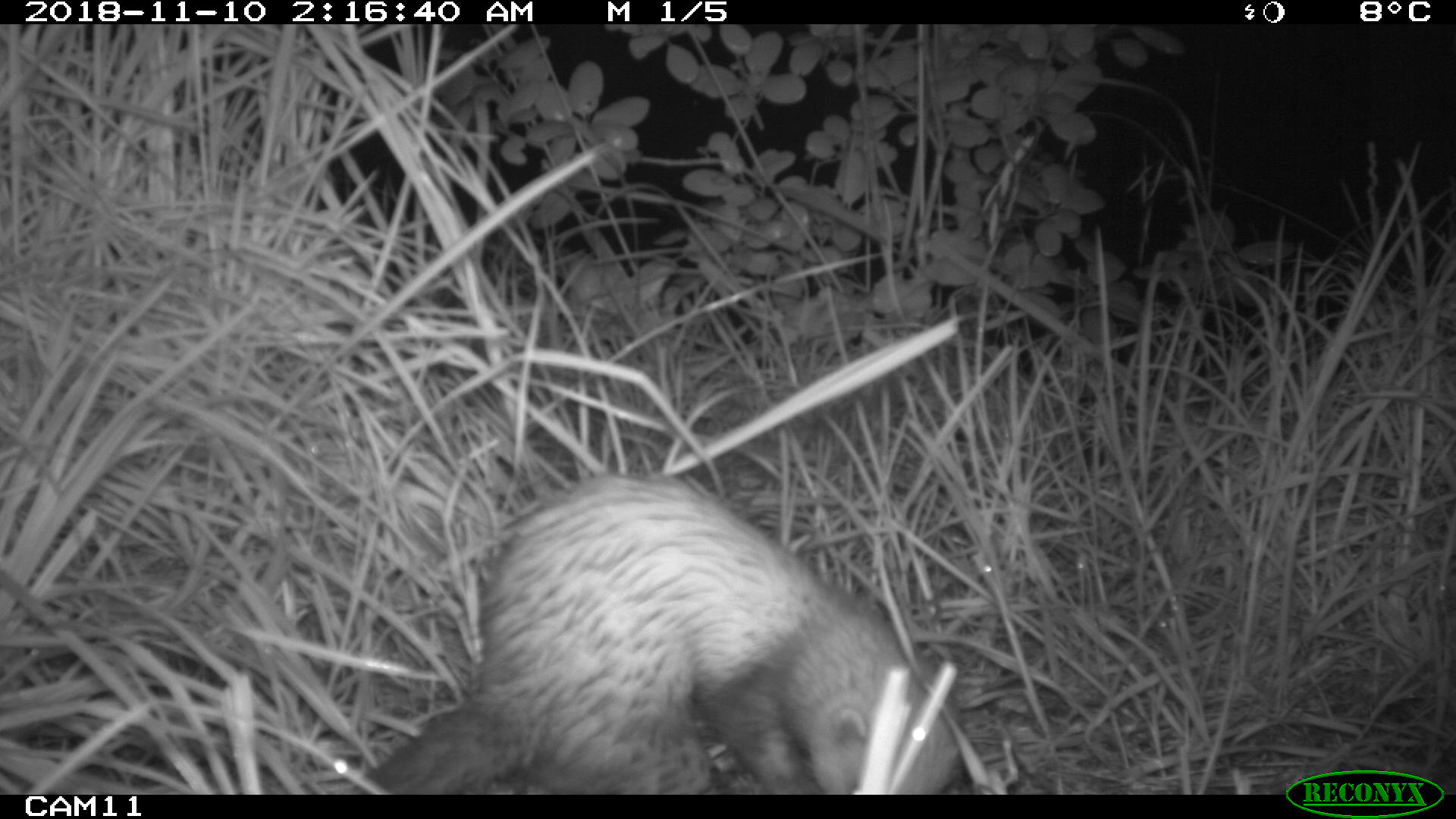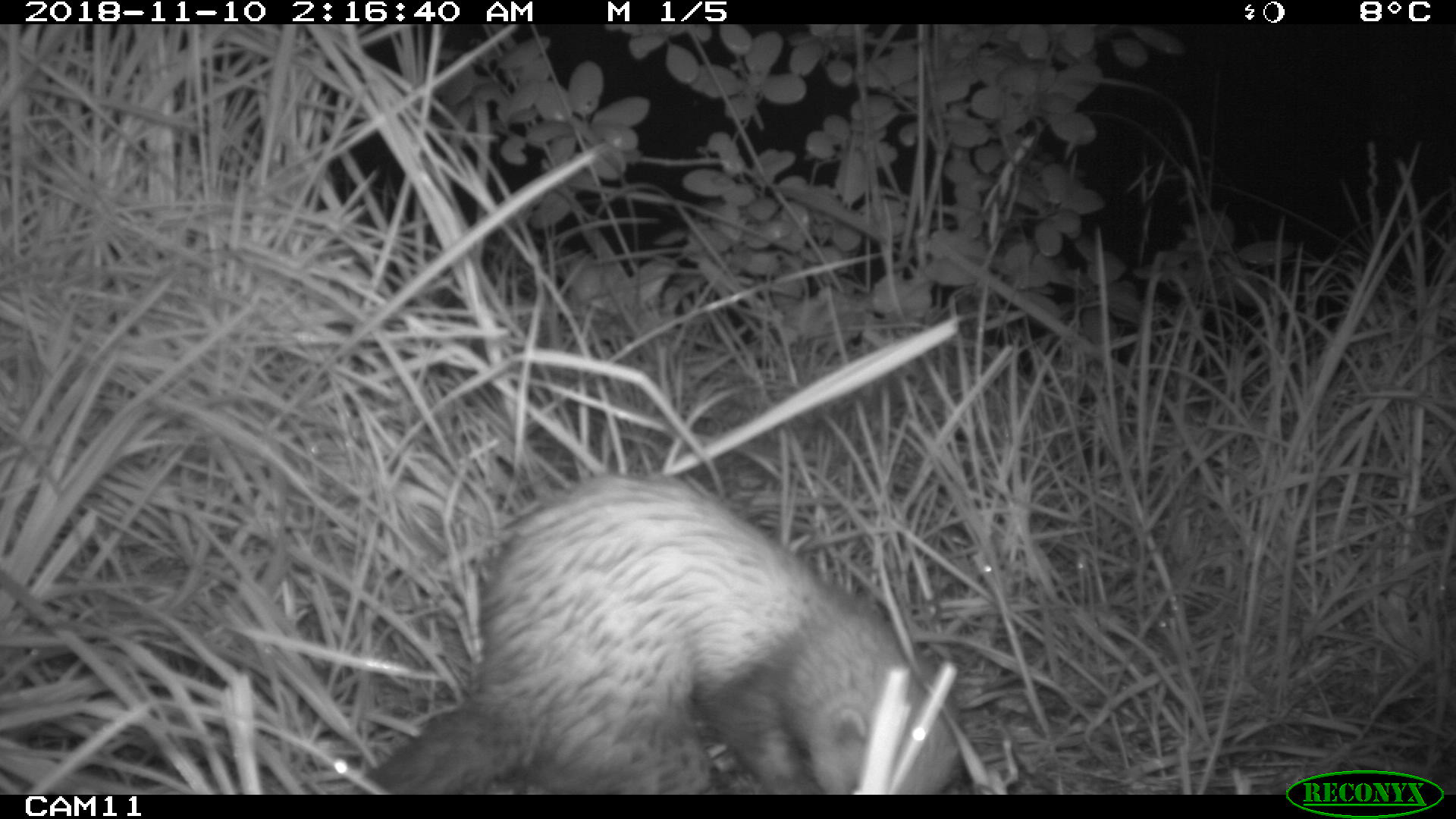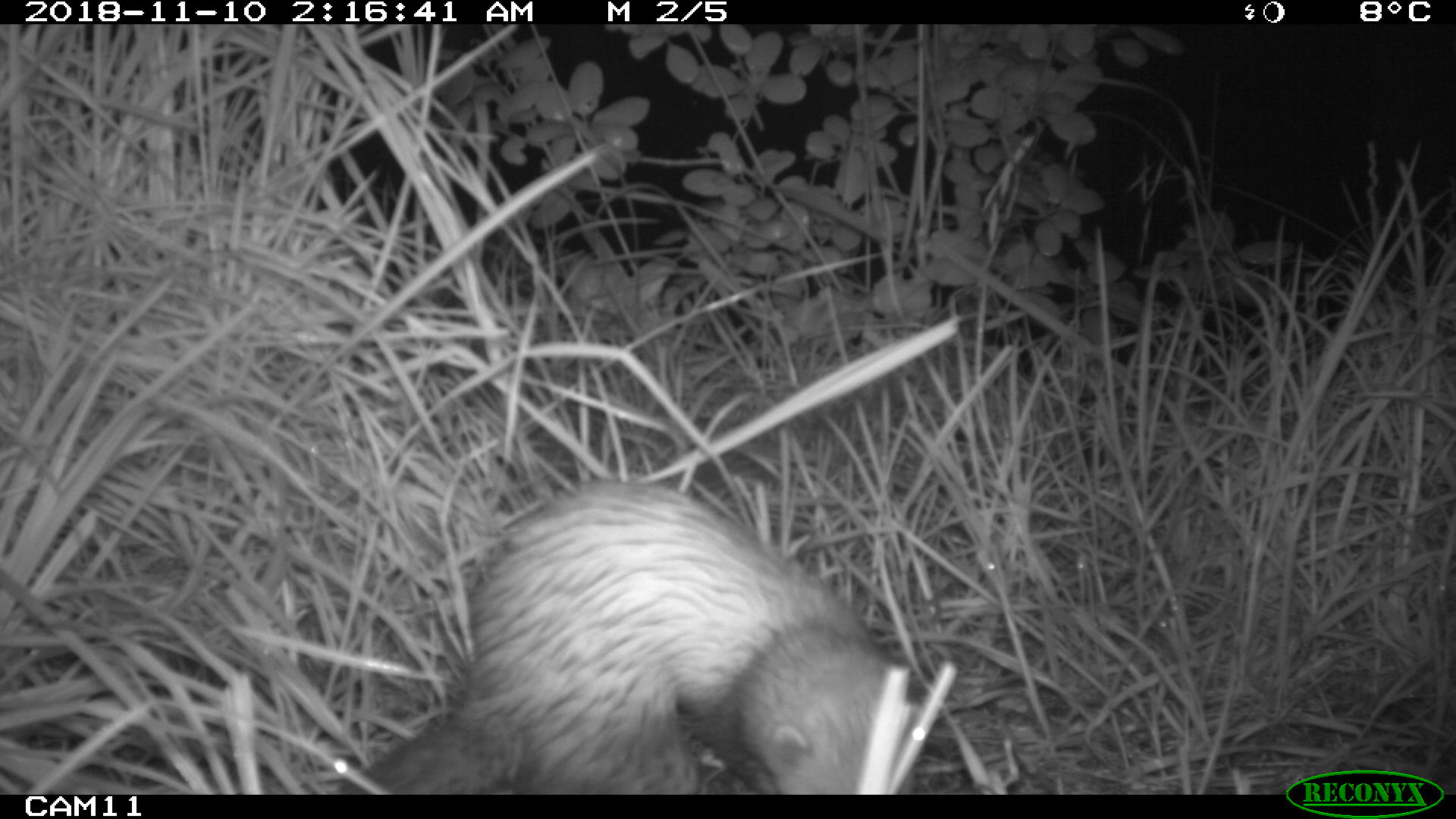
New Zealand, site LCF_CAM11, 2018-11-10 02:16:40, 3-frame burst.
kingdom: Animalia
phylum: Chordata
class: Mammalia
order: Carnivora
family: Mustelidae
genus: Mustela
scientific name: Mustela furo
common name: ferret